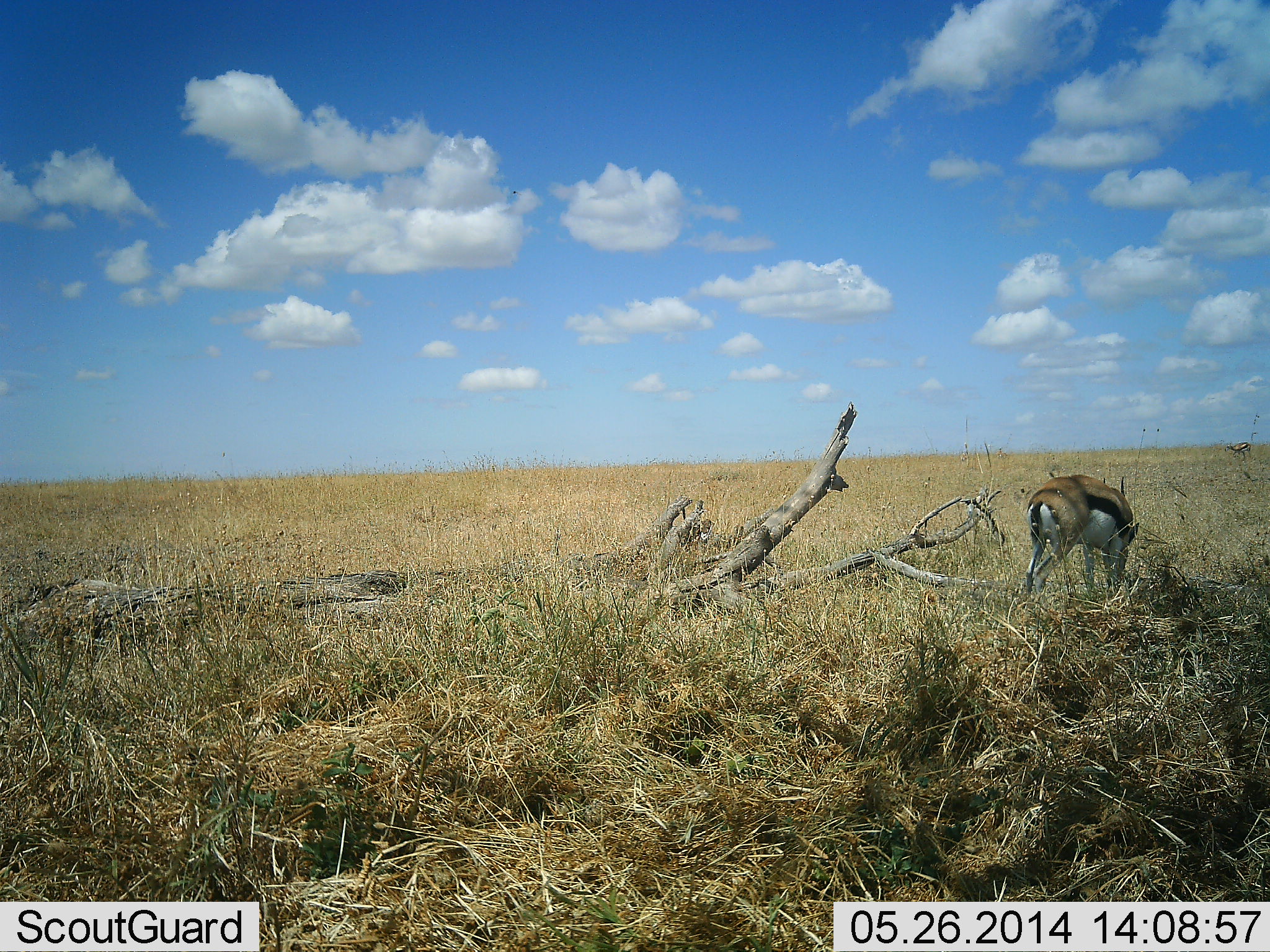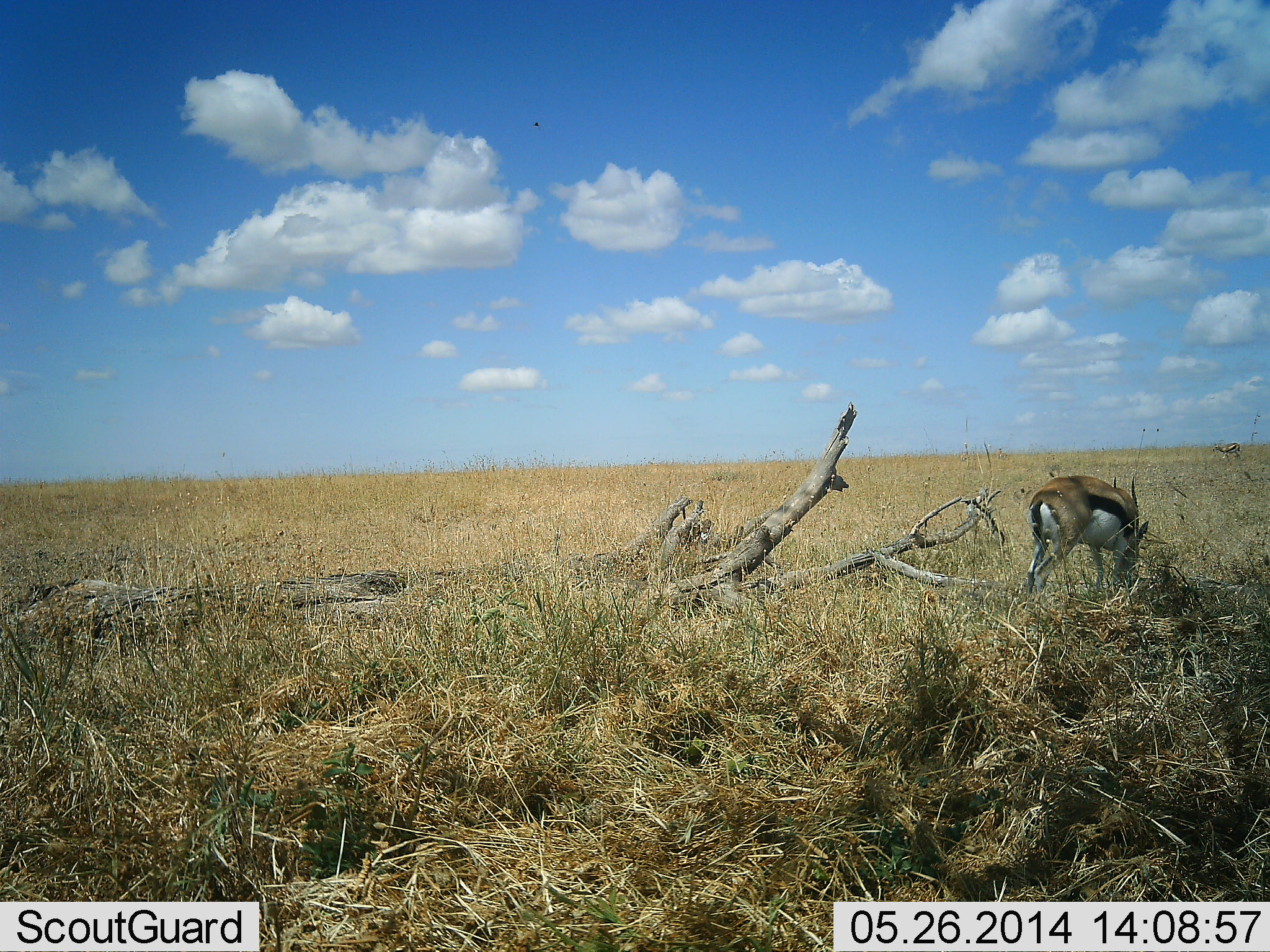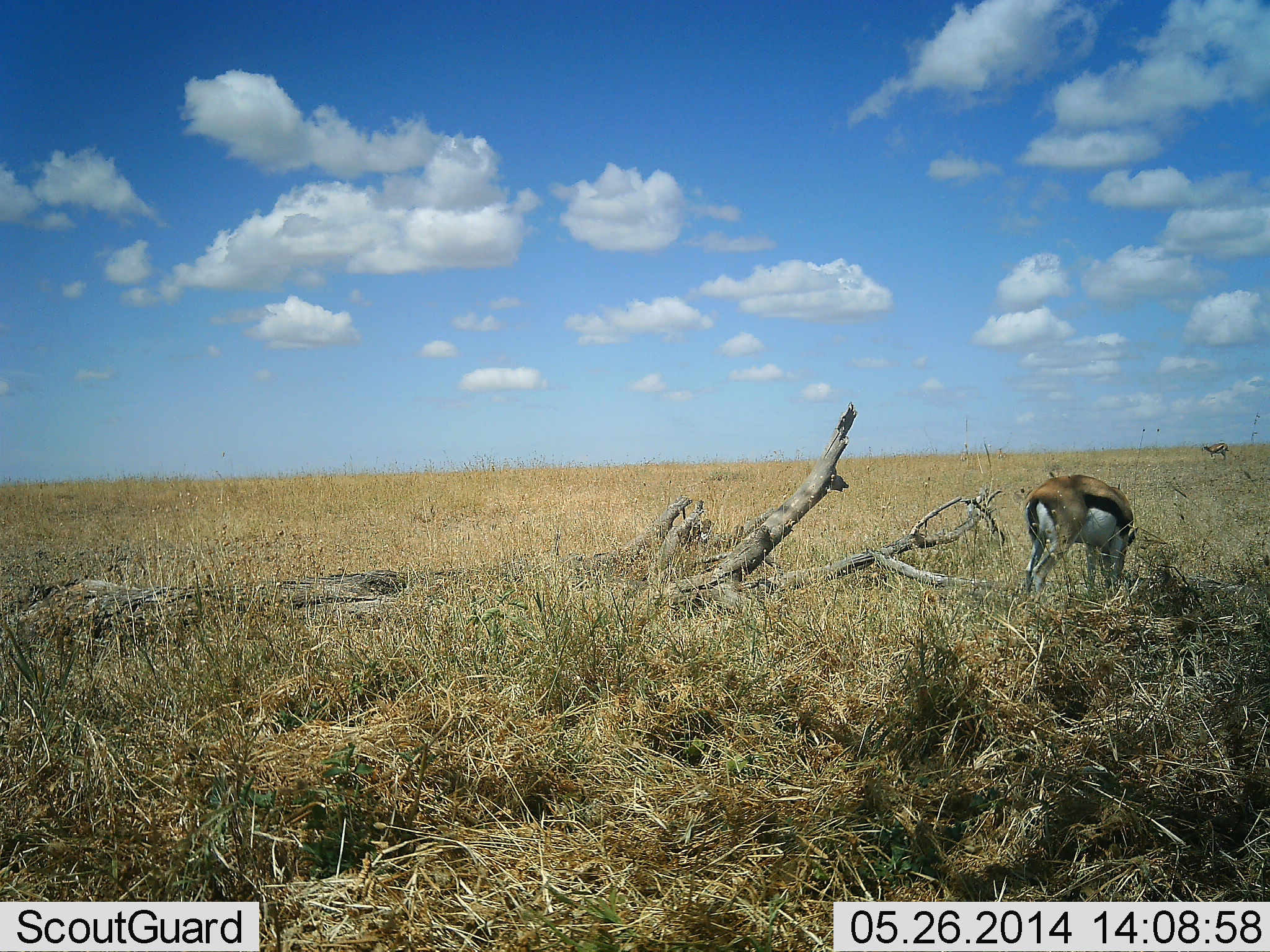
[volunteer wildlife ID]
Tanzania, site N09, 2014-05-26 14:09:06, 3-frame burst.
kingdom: Animalia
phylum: Chordata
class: Mammalia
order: Artiodactyla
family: Bovidae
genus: Eudorcas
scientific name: Eudorcas thomsonii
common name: thomson's gazelle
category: gazellethomsons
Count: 2.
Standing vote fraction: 60%.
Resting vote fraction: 0%.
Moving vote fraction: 60%.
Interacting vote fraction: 0%.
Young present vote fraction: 0%.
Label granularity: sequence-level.